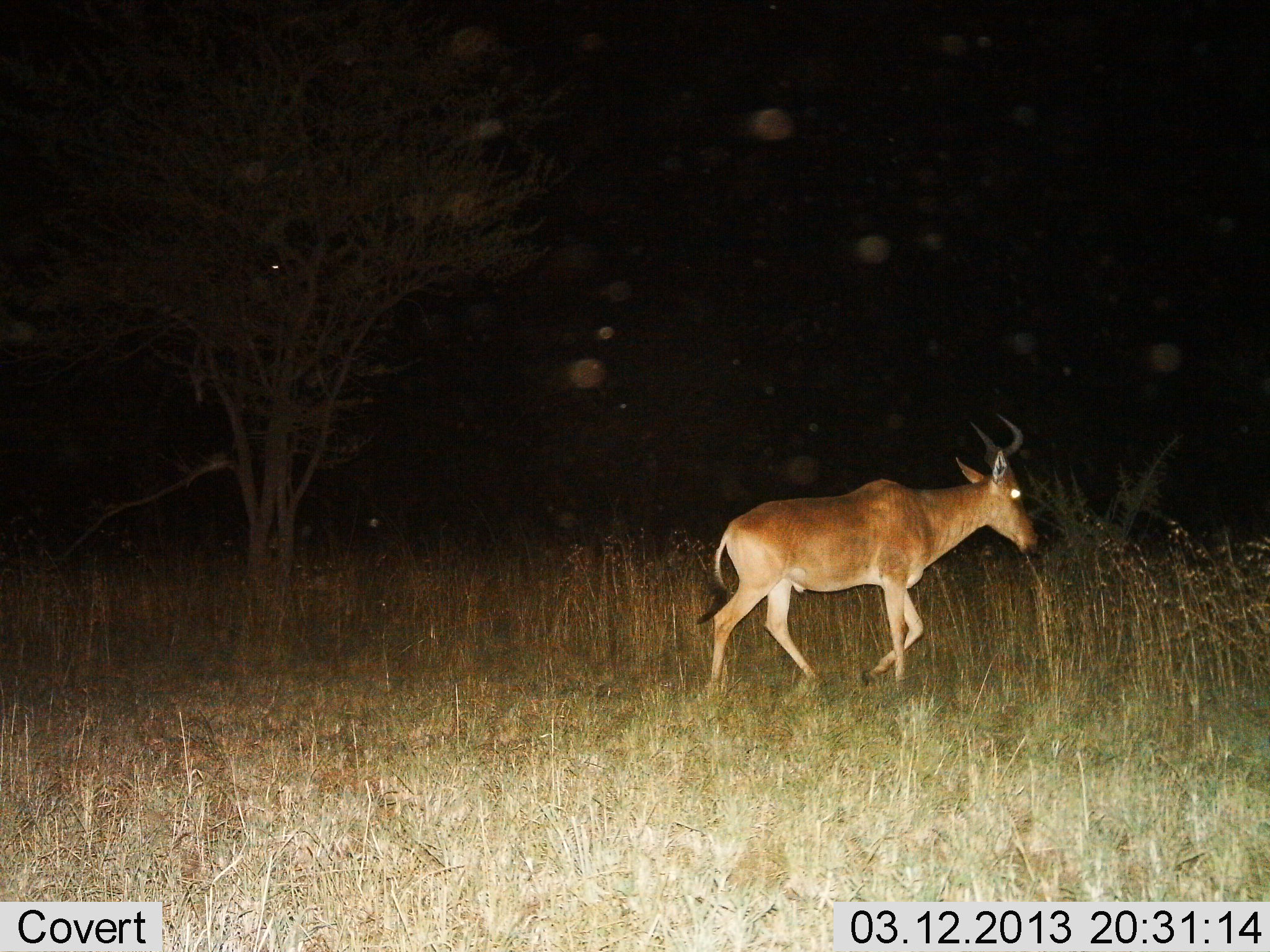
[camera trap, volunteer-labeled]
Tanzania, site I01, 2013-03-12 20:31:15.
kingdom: Animalia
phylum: Chordata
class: Mammalia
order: Artiodactyla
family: Bovidae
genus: Alcelaphus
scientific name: Alcelaphus buselaphus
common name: hartebeest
Hartebeest (Alcelaphus buselaphus), count 1. Behavior (volunteer vote fractions): standing 0%, resting 0%, moving 100%, interacting 0%. Young present (vote fraction): 0%. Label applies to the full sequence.